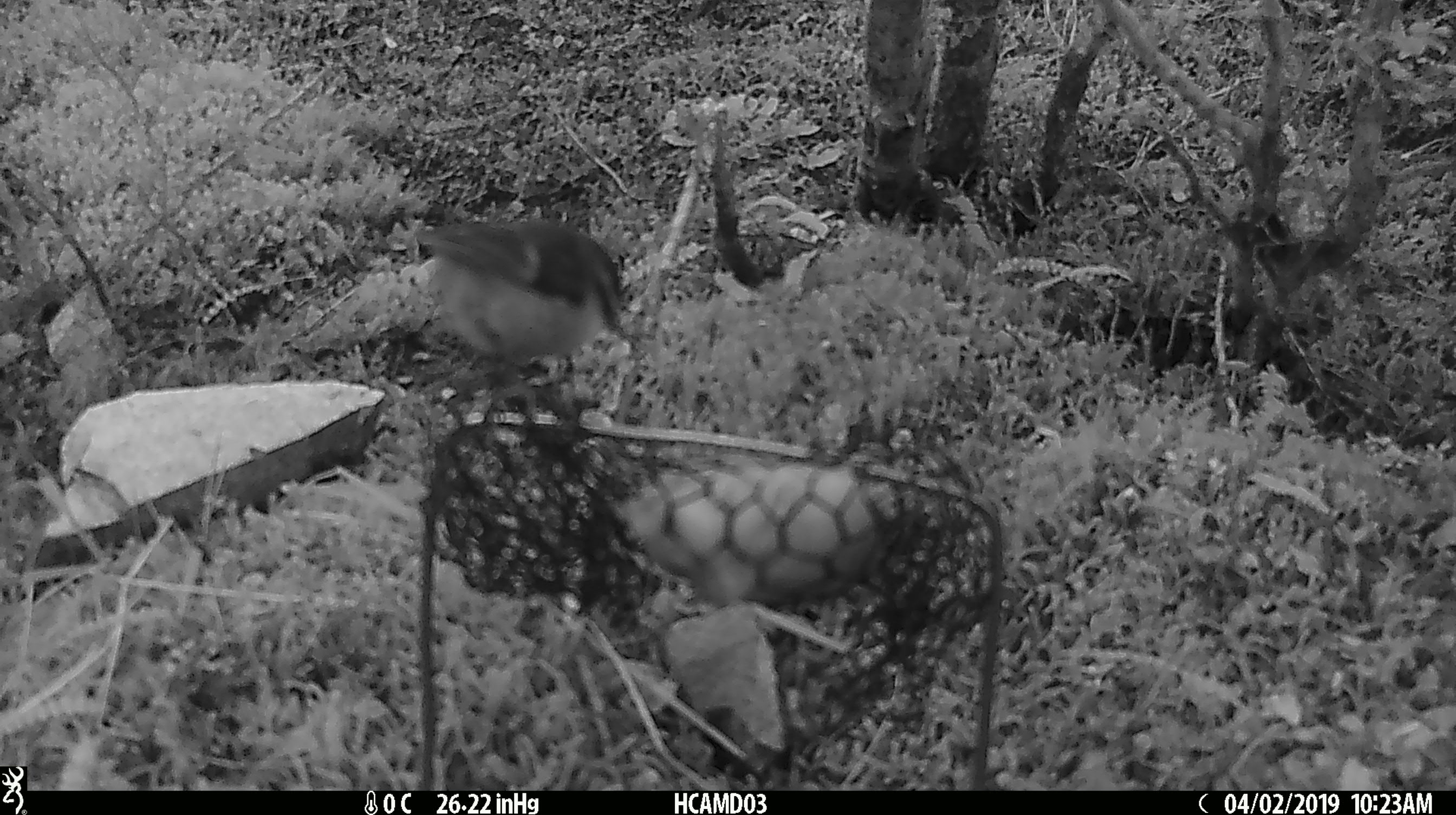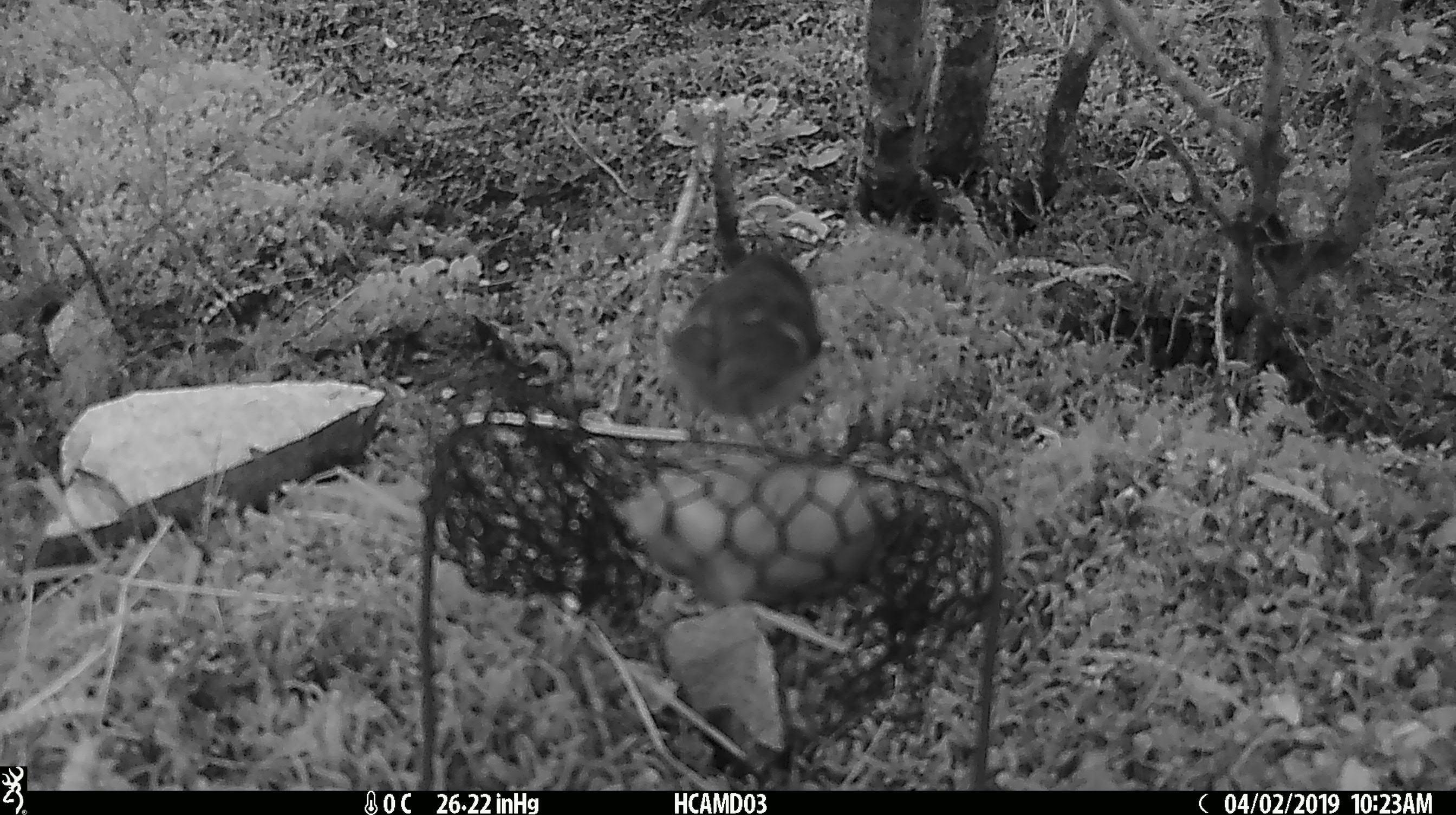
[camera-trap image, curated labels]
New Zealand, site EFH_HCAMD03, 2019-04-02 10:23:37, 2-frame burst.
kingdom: Animalia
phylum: Chordata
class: Aves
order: Passeriformes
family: Acanthisittidae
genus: Acanthisitta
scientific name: Acanthisitta chloris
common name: rifleman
Rifleman (Acanthisitta chloris).